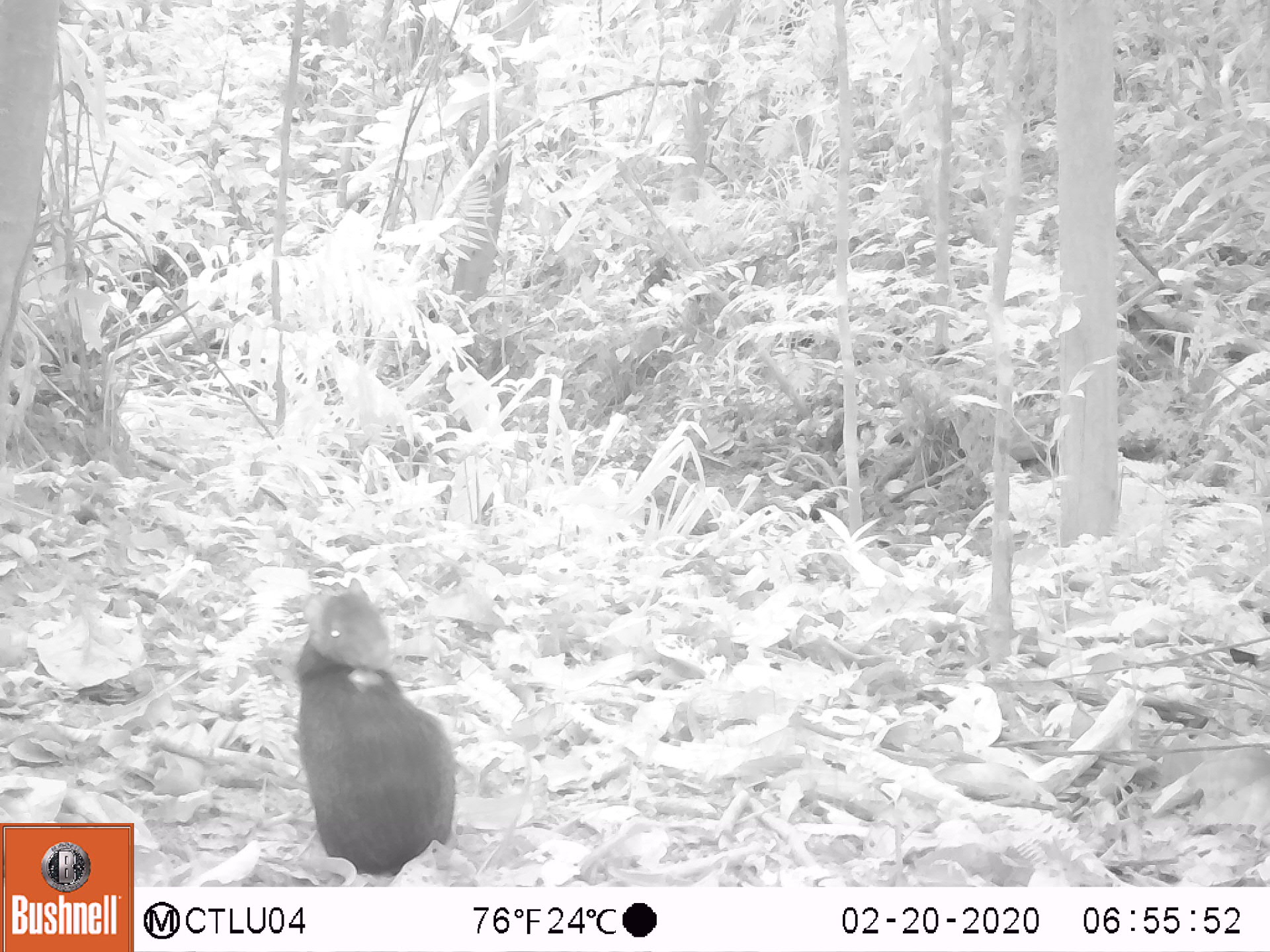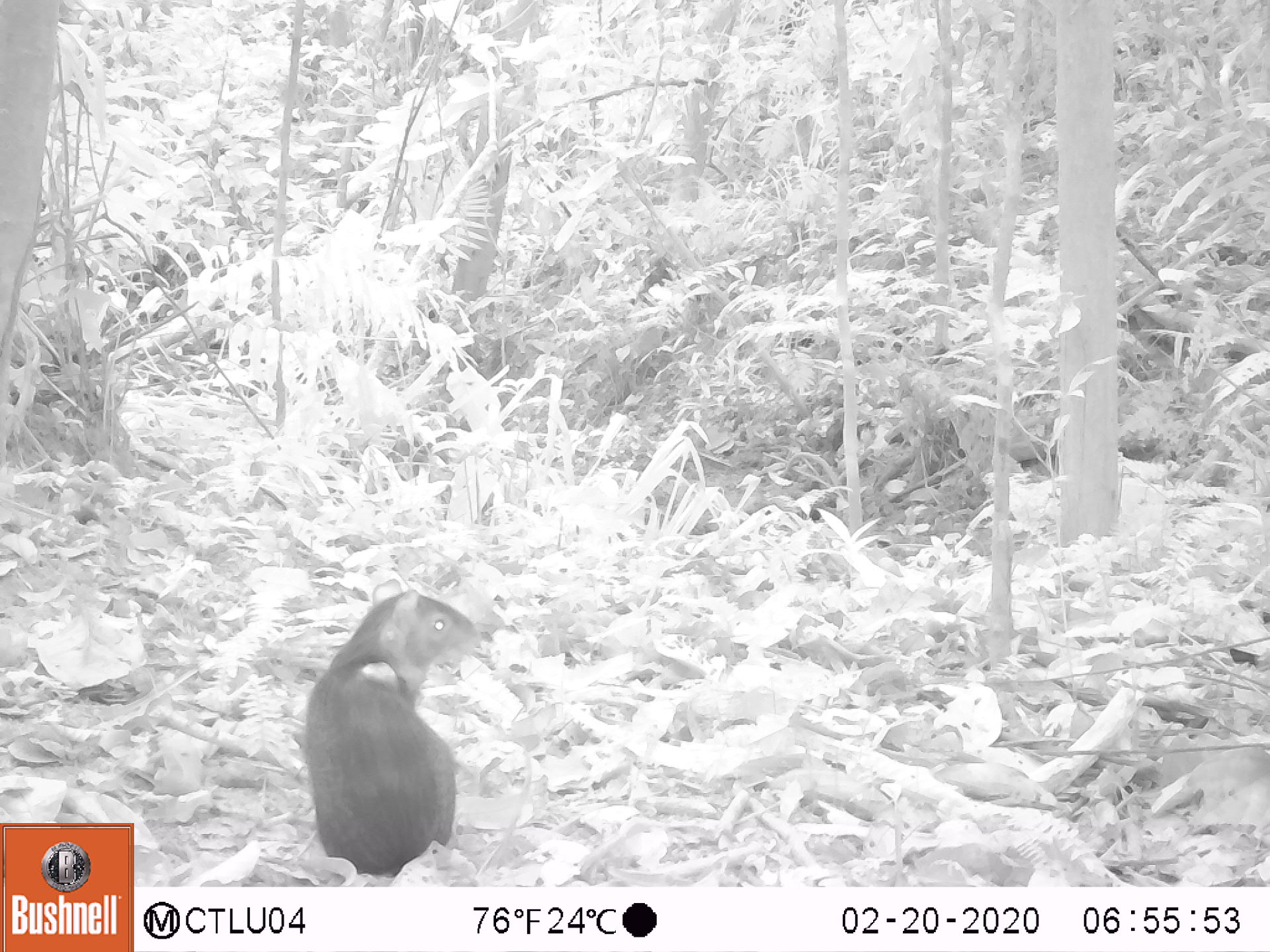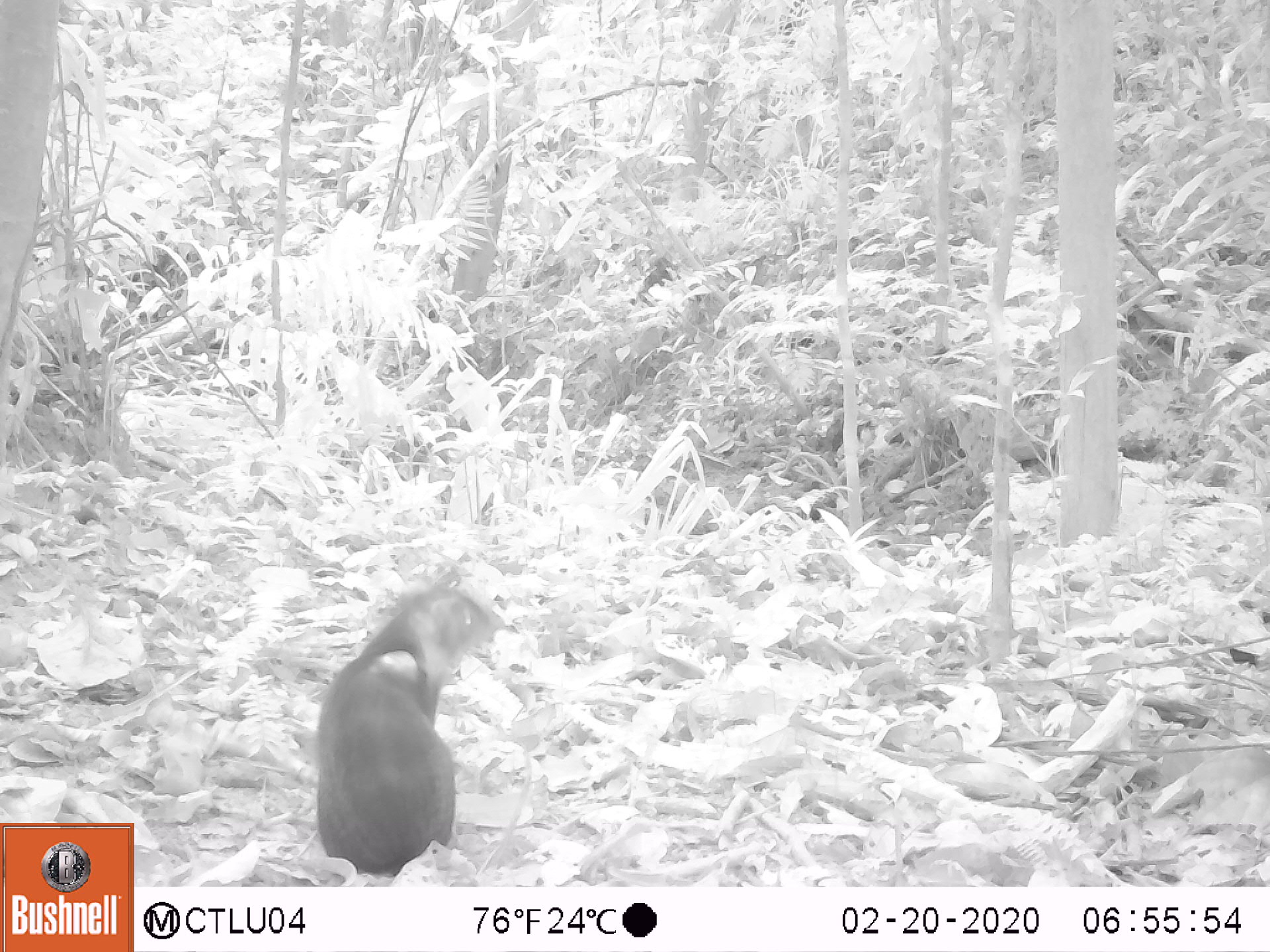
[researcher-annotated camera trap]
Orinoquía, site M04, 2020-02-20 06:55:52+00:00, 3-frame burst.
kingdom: Animalia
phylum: Chordata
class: Mammalia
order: Rodentia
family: Dasyproctidae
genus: Dasyprocta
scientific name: Dasyprocta fuliginosa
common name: black agouti